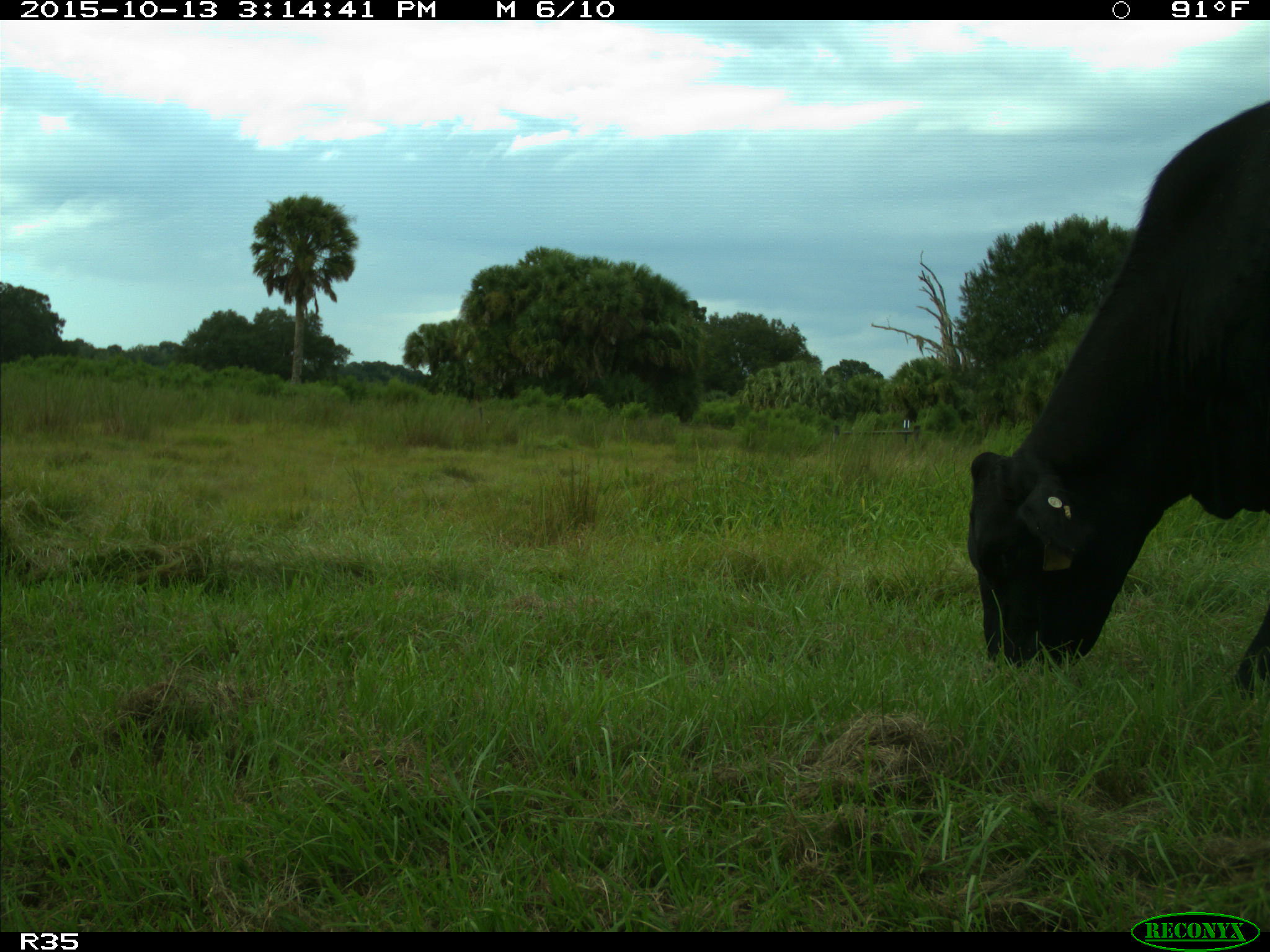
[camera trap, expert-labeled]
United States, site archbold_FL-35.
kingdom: Animalia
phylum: Chordata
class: Mammalia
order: Artiodactyla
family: Bovidae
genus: Bos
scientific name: Bos taurus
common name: domestic cow